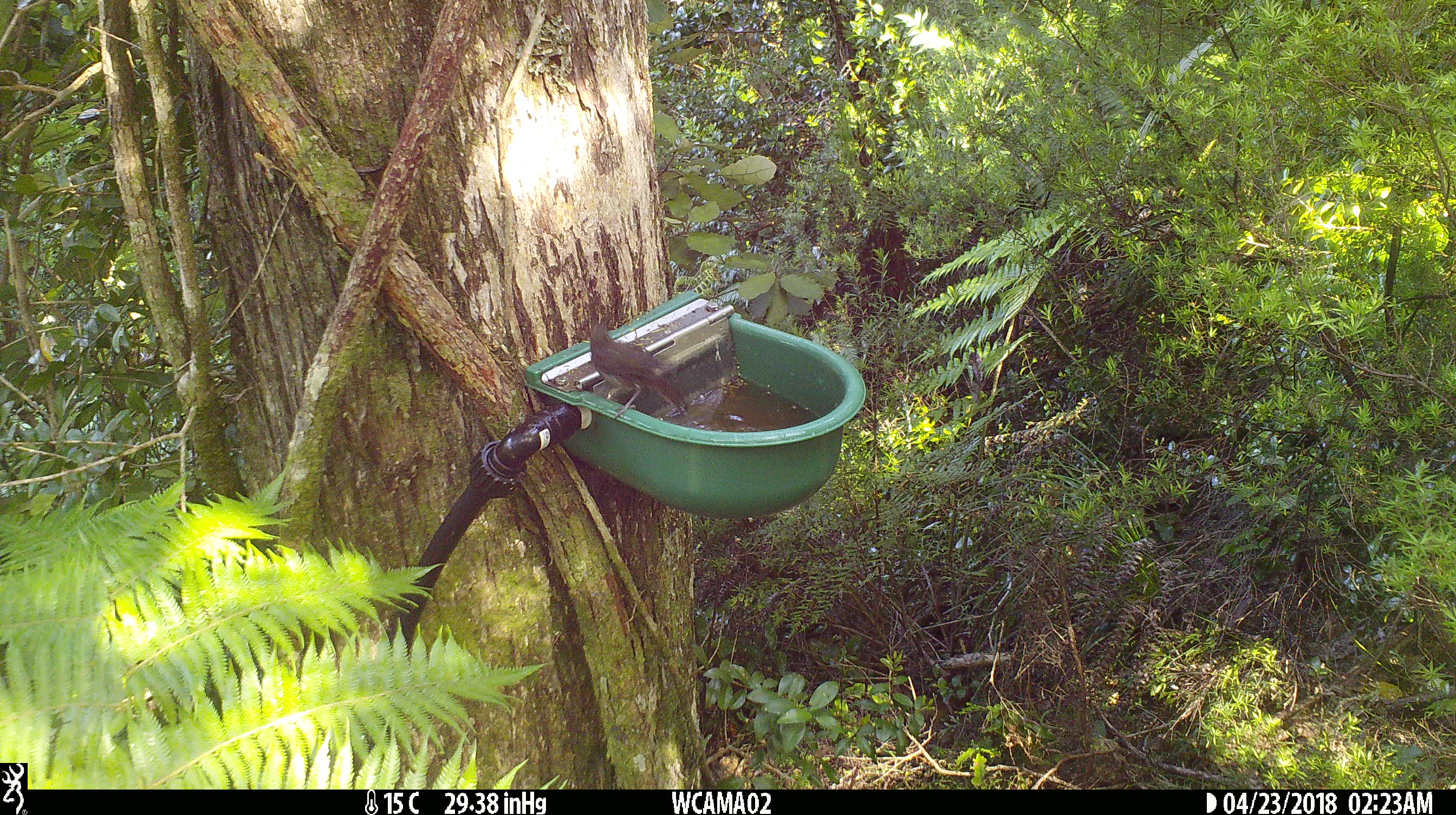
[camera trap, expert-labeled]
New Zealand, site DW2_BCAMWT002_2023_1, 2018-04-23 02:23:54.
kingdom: Animalia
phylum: Chordata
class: Aves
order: Passeriformes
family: Meliphagidae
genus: Anthornis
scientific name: Anthornis melanura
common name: new zealand bellbird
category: bellbird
Bellbird (new zealand bellbird) (Anthornis melanura).